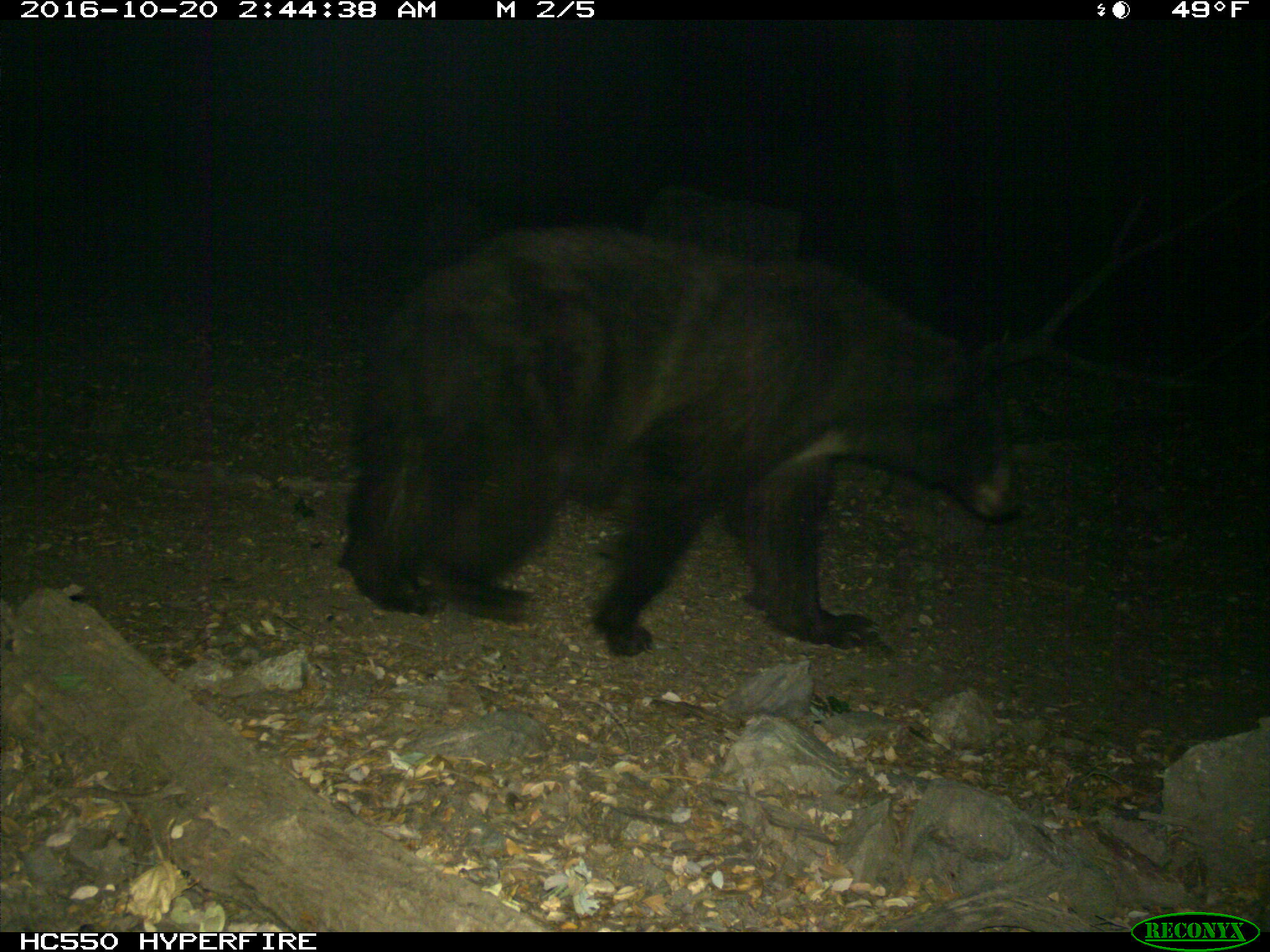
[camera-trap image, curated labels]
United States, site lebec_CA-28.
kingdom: Animalia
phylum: Chordata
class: Mammalia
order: Carnivora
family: Ursidae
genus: Ursus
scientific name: Ursus americanus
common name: american black bear